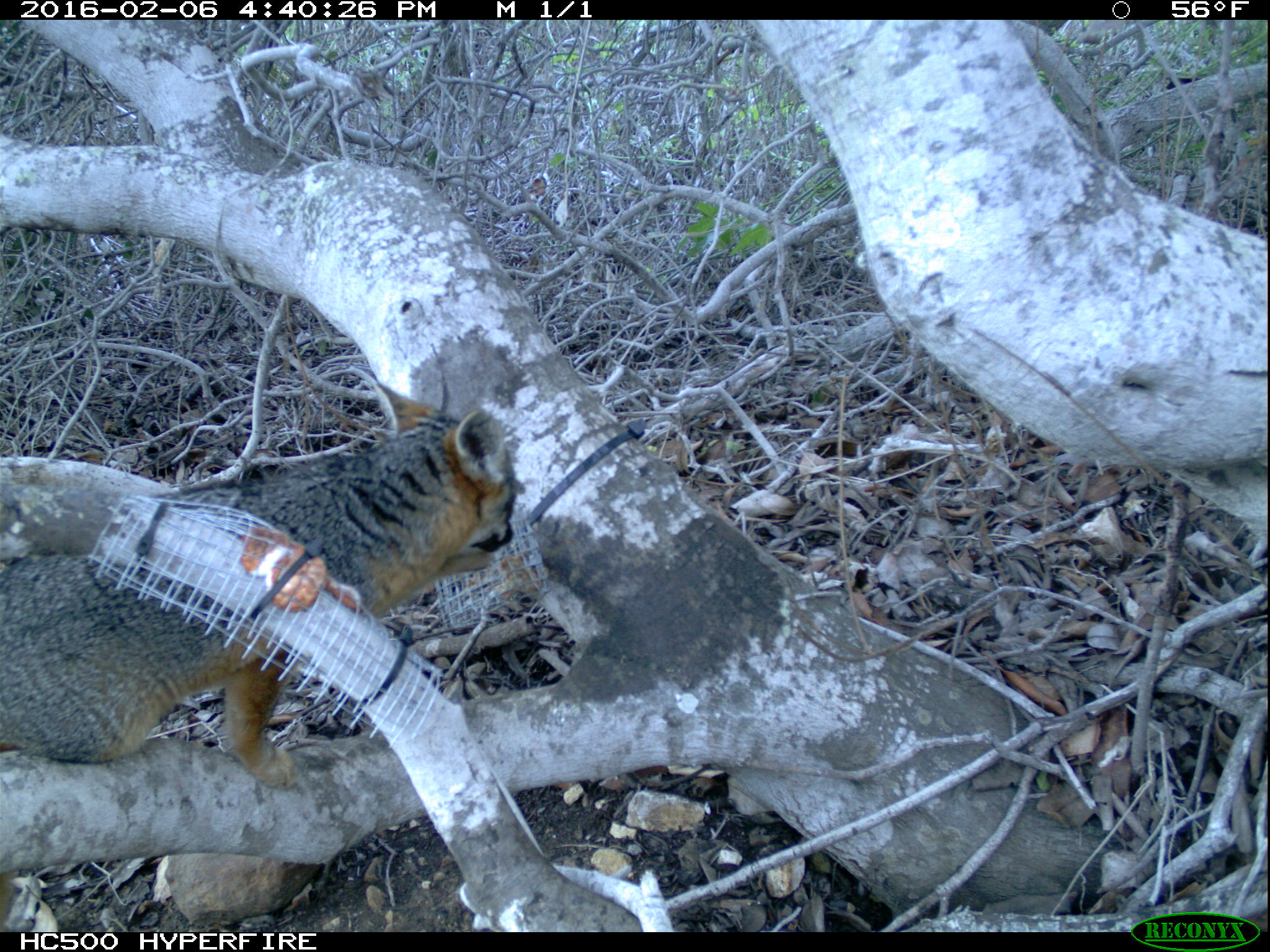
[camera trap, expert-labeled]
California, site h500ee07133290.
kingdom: Animalia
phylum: Chordata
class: Mammalia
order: Carnivora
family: Canidae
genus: Urocyon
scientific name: Urocyon littoralis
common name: island fox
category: fox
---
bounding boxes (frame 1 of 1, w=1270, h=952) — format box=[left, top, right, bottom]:
fox: box=[0, 382, 517, 791]